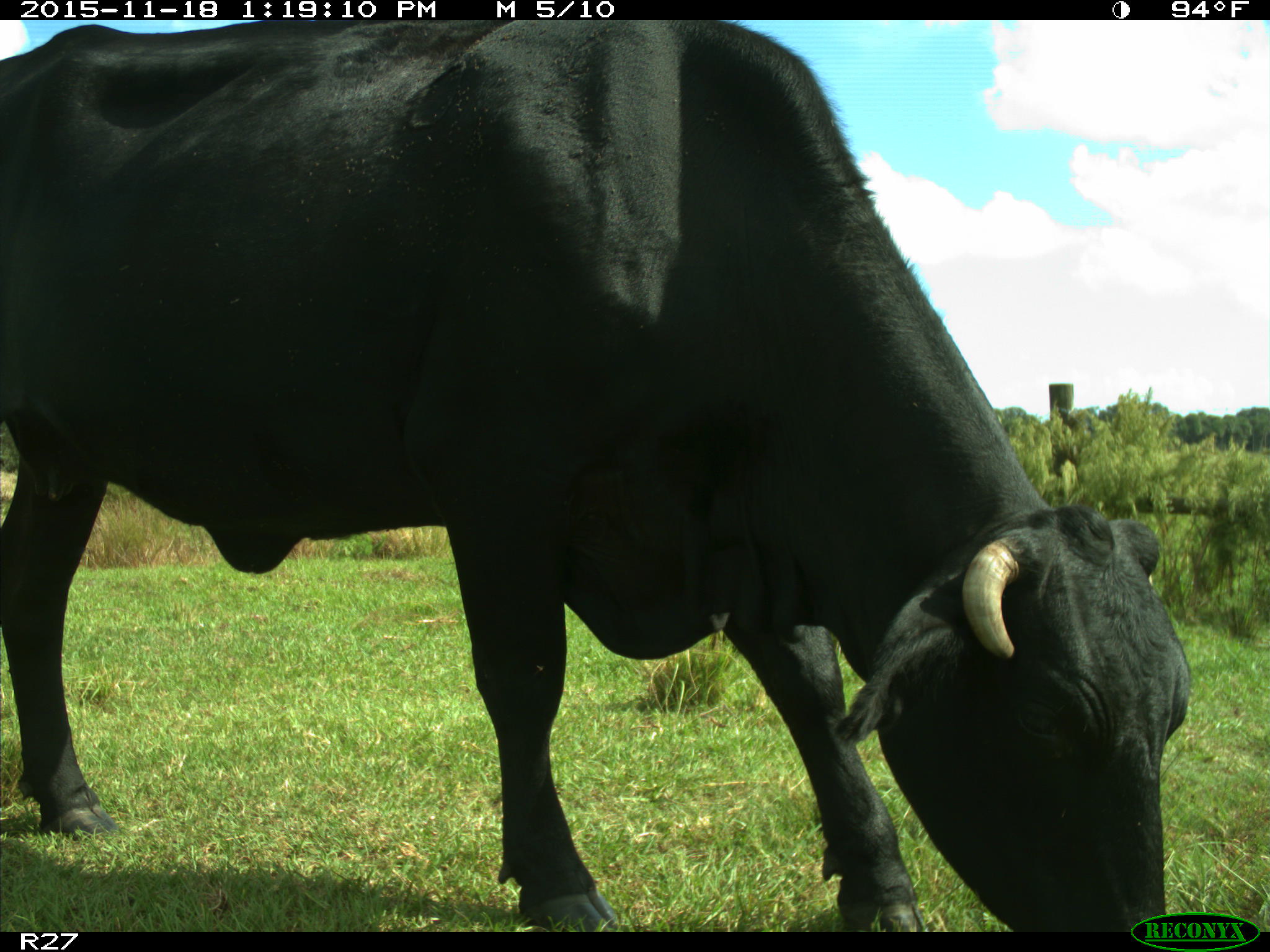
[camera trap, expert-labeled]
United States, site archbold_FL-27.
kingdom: Animalia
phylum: Chordata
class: Mammalia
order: Artiodactyla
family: Bovidae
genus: Bos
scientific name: Bos taurus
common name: domestic cow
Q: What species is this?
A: Bos taurus (domestic cow).